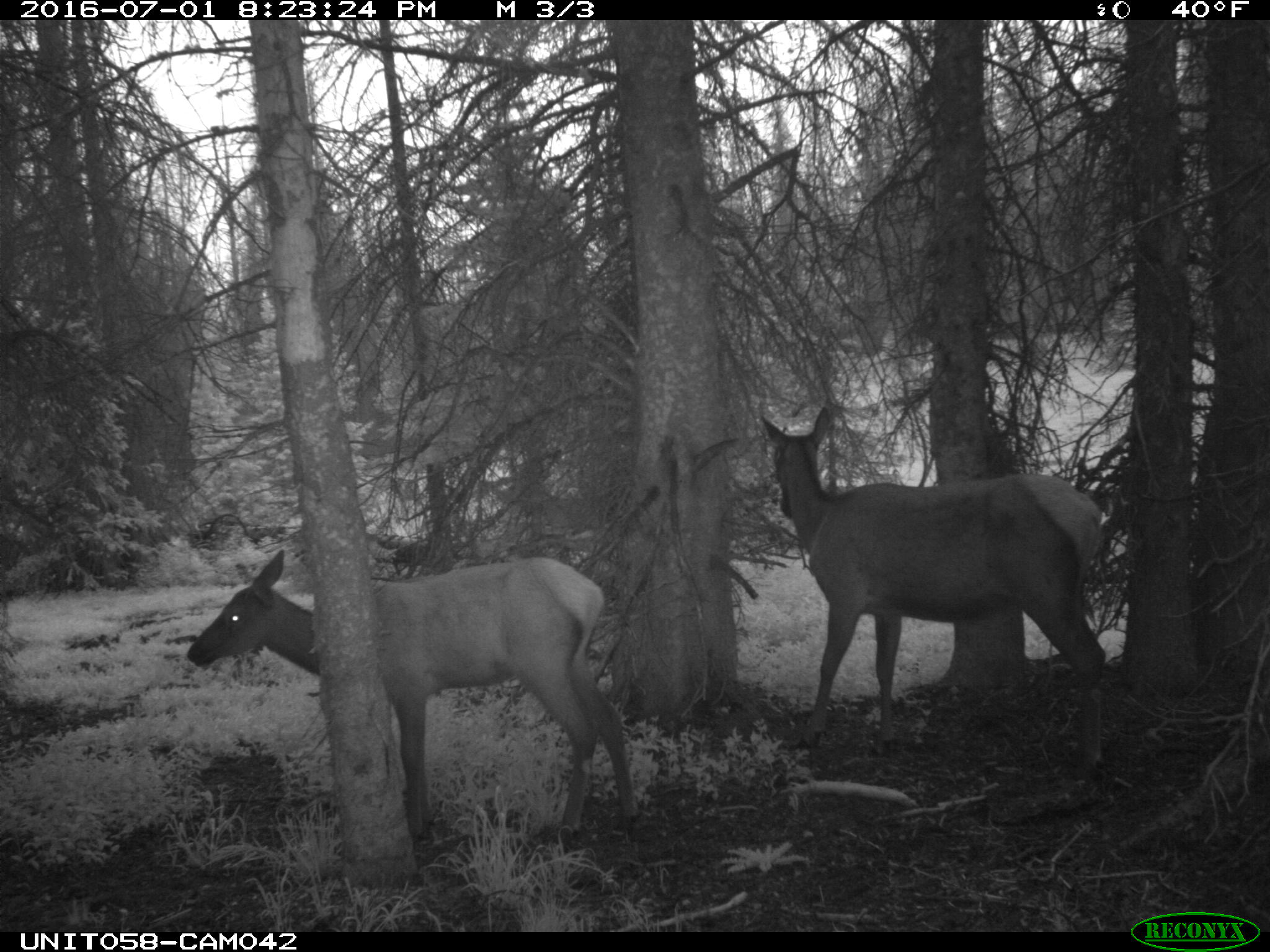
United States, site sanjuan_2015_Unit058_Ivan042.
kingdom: Animalia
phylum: Chordata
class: Mammalia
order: Artiodactyla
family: Cervidae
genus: Cervus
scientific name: Cervus elaphus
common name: red deer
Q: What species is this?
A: Cervus elaphus (red deer).